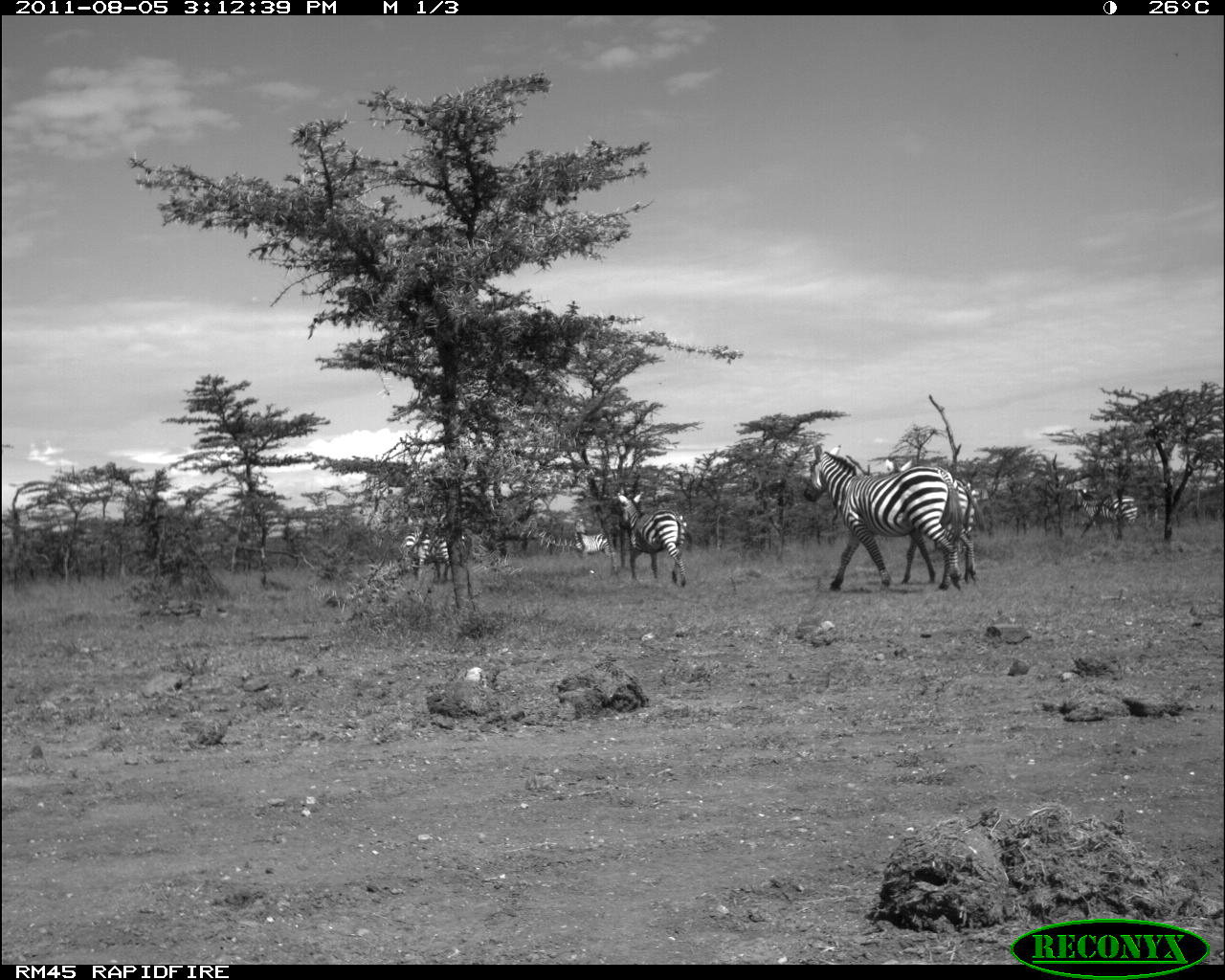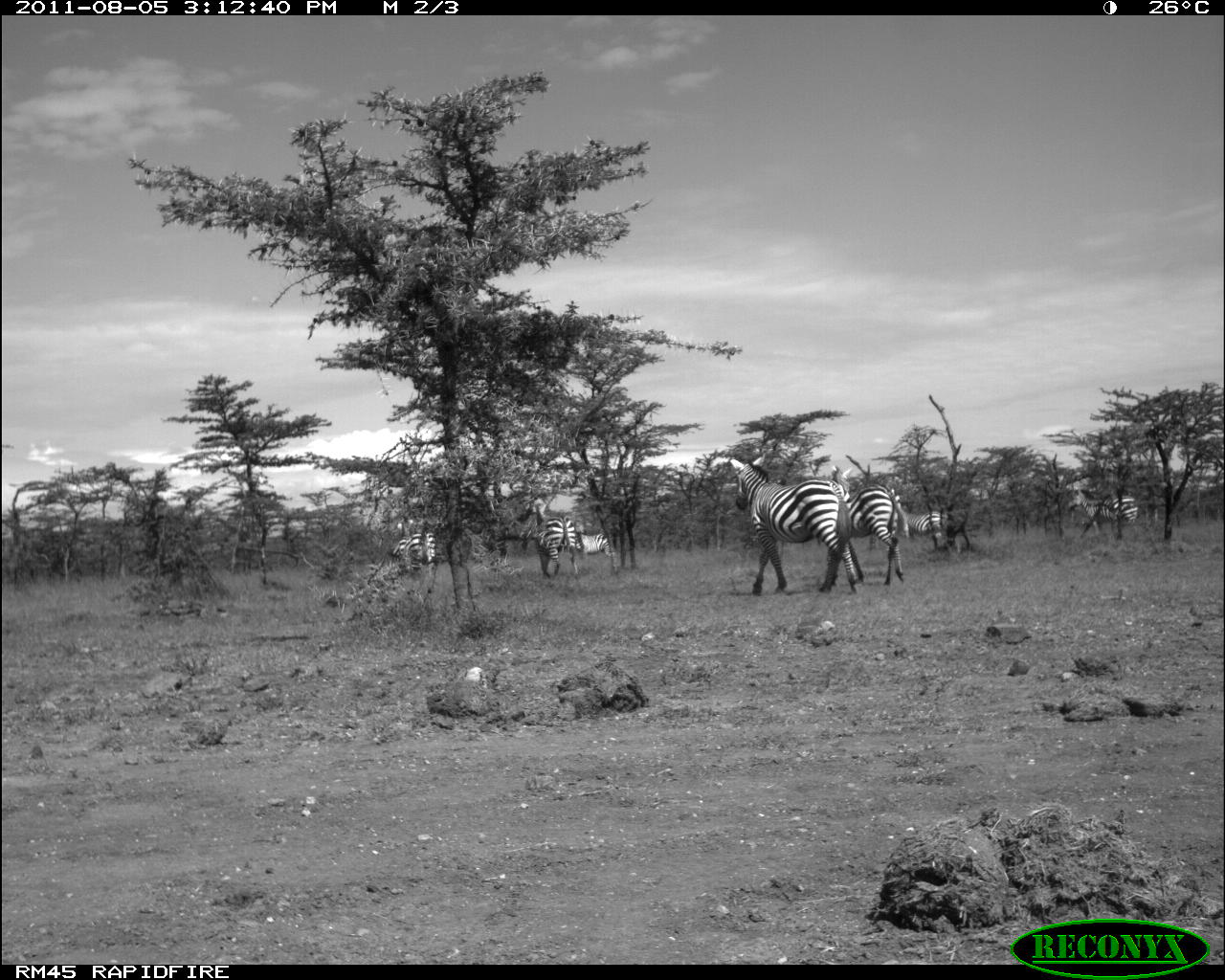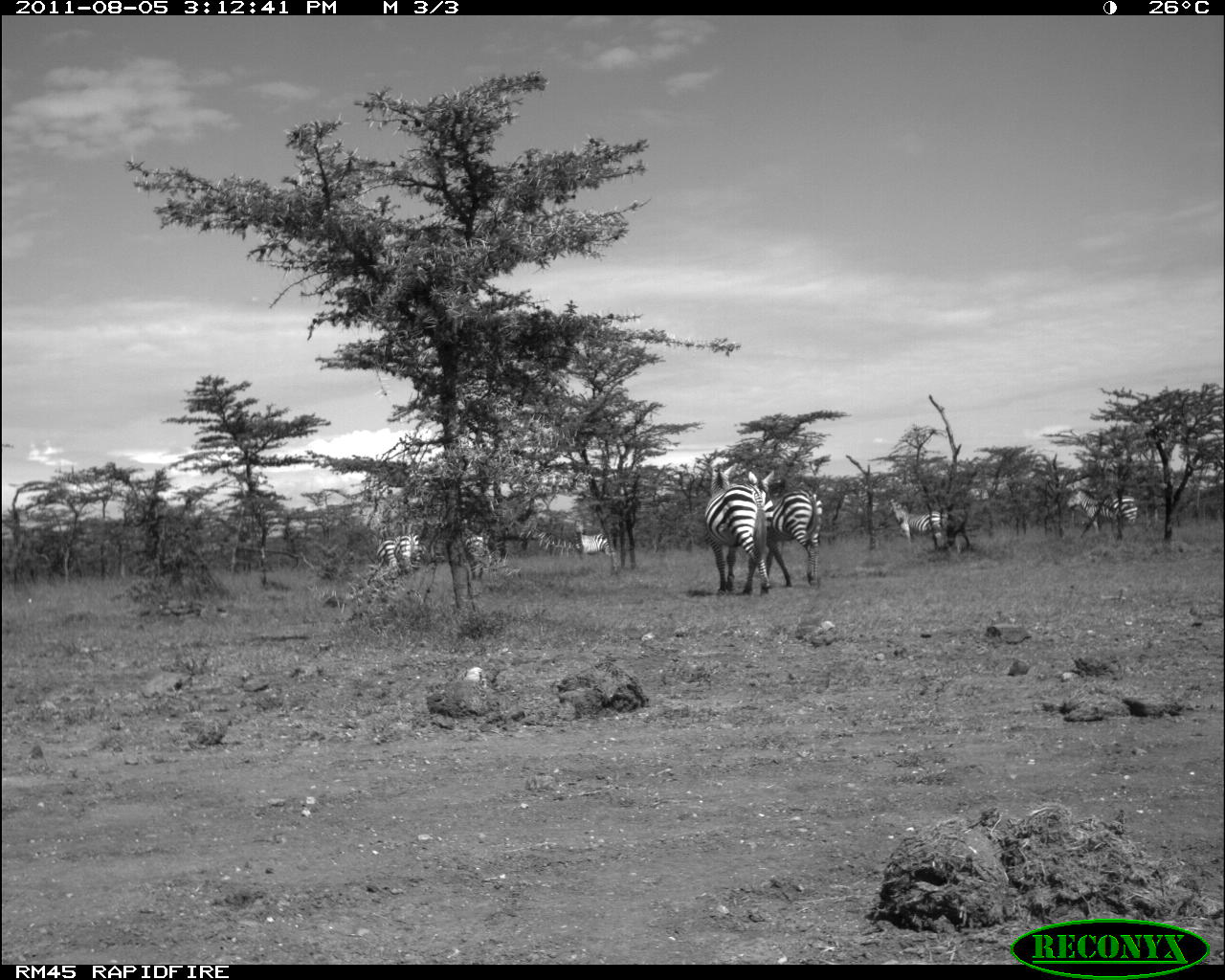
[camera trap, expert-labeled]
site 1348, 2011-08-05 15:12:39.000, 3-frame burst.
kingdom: Animalia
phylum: Chordata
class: Mammalia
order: Perissodactyla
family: Equidae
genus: Equus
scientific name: Equus quagga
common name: plains zebra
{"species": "Equus quagga (plains zebra)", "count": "6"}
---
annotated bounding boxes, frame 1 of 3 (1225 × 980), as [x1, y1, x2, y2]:
equus quagga: [802, 444, 963, 594]; [901, 476, 987, 593]; [616, 489, 693, 589]; [401, 529, 478, 591]; [1073, 486, 1139, 538]; [572, 517, 617, 570]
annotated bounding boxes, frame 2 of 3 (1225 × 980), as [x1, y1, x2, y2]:
equus quagga: [730, 451, 860, 599]; [901, 476, 987, 593]; [817, 484, 907, 589]; [1066, 486, 1139, 538]; [388, 528, 446, 588]; [530, 511, 579, 577]; [572, 517, 617, 570]; [899, 509, 946, 548]; [573, 529, 621, 563]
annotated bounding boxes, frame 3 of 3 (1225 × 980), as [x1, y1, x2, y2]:
equus quagga: [702, 462, 774, 597]; [746, 468, 823, 590]; [1063, 482, 1141, 544]; [888, 495, 964, 551]; [572, 517, 617, 570]; [393, 528, 429, 588]; [465, 536, 496, 582]; [376, 539, 394, 581]